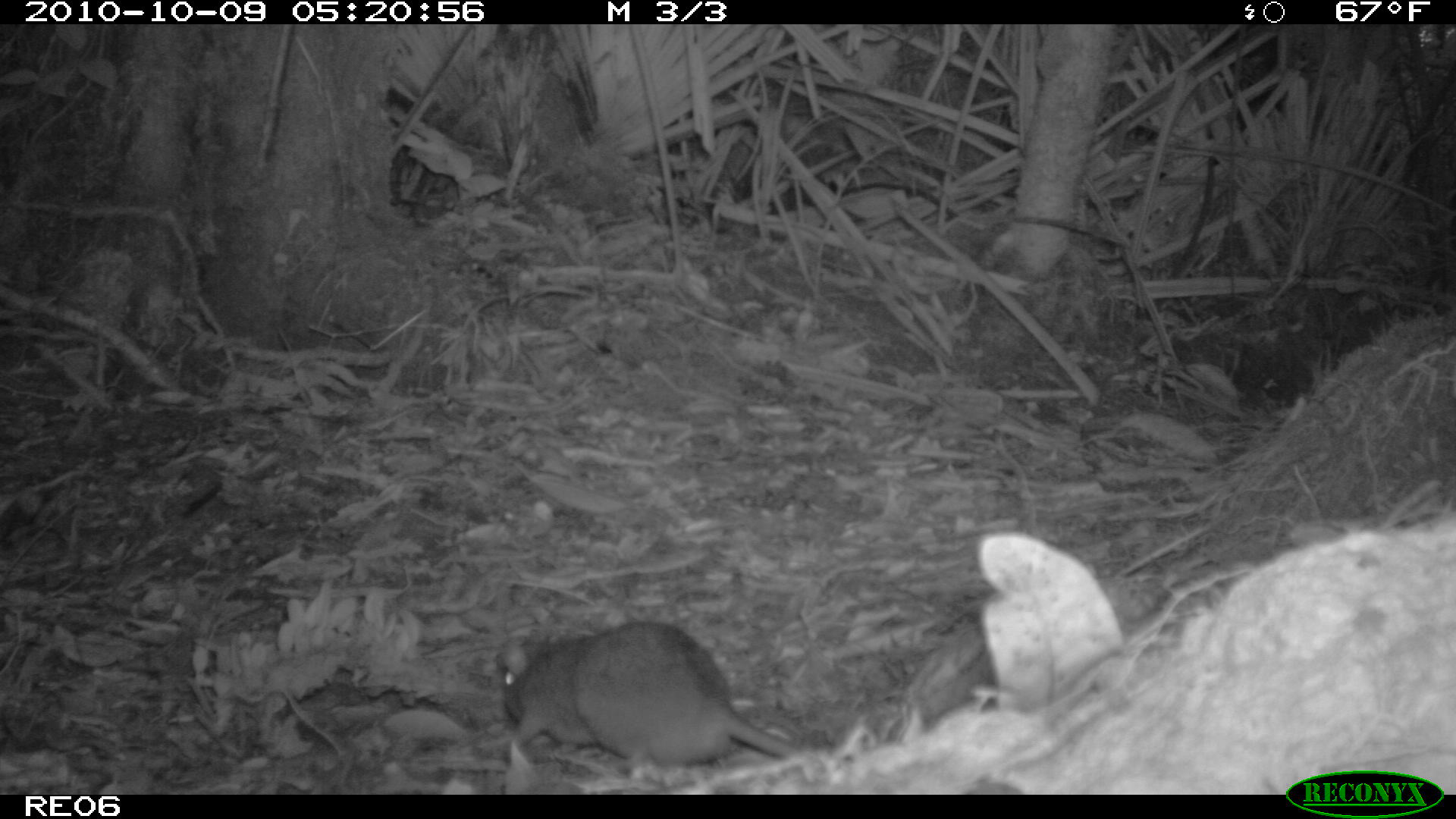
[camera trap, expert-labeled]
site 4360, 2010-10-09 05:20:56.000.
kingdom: Animalia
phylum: Chordata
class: Mammalia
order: Rodentia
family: Muridae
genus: Rattus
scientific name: Rattus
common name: rodent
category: unknown rat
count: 1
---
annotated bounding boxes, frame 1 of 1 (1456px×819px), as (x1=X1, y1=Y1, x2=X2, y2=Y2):
unknown rat: (x1=498, y1=620, x2=798, y2=776)